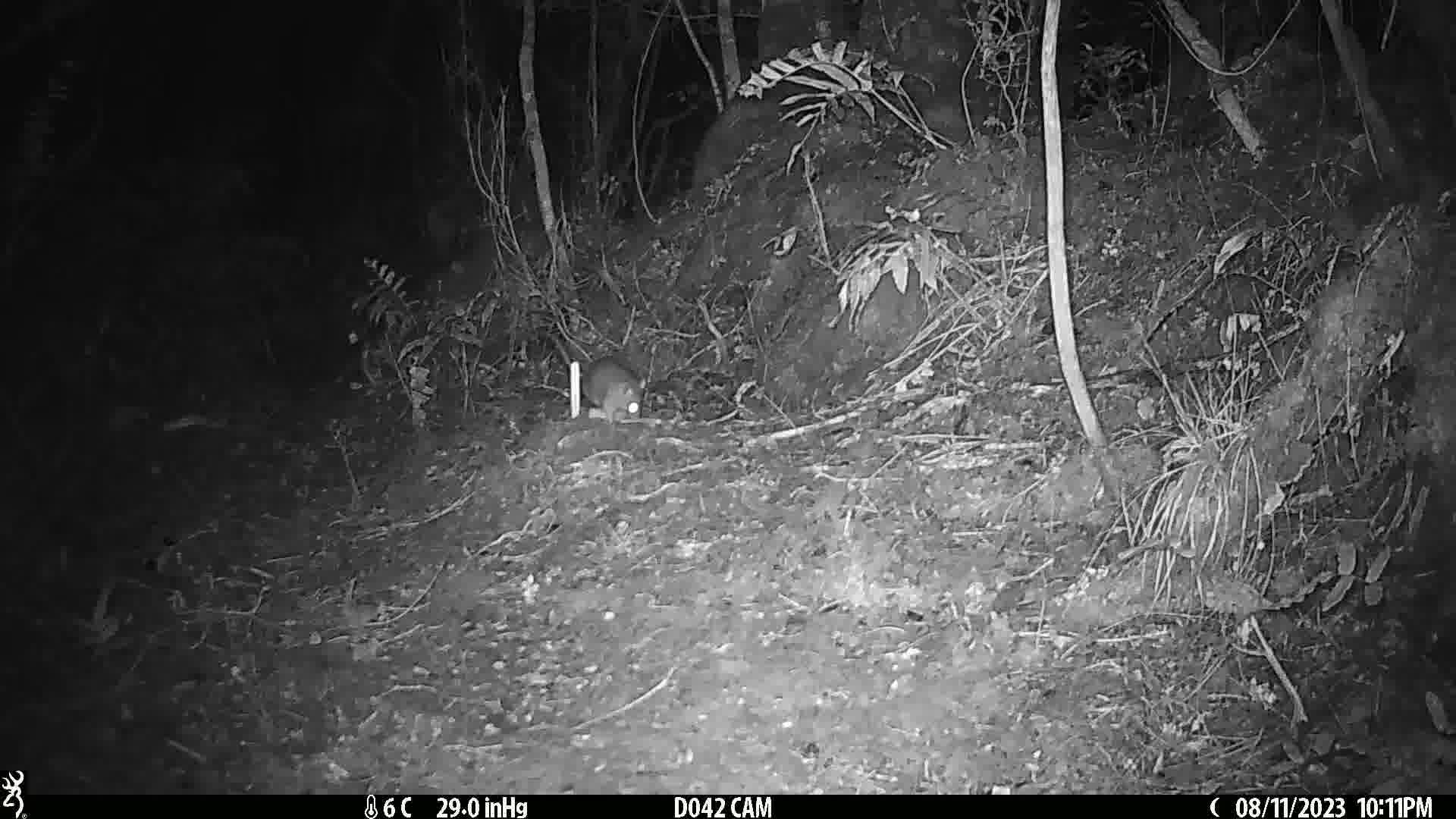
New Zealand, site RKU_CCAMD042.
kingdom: Animalia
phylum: Chordata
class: Mammalia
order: Rodentia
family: Muridae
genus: Rattus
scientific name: Rattus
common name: rat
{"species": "rat (Rattus)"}